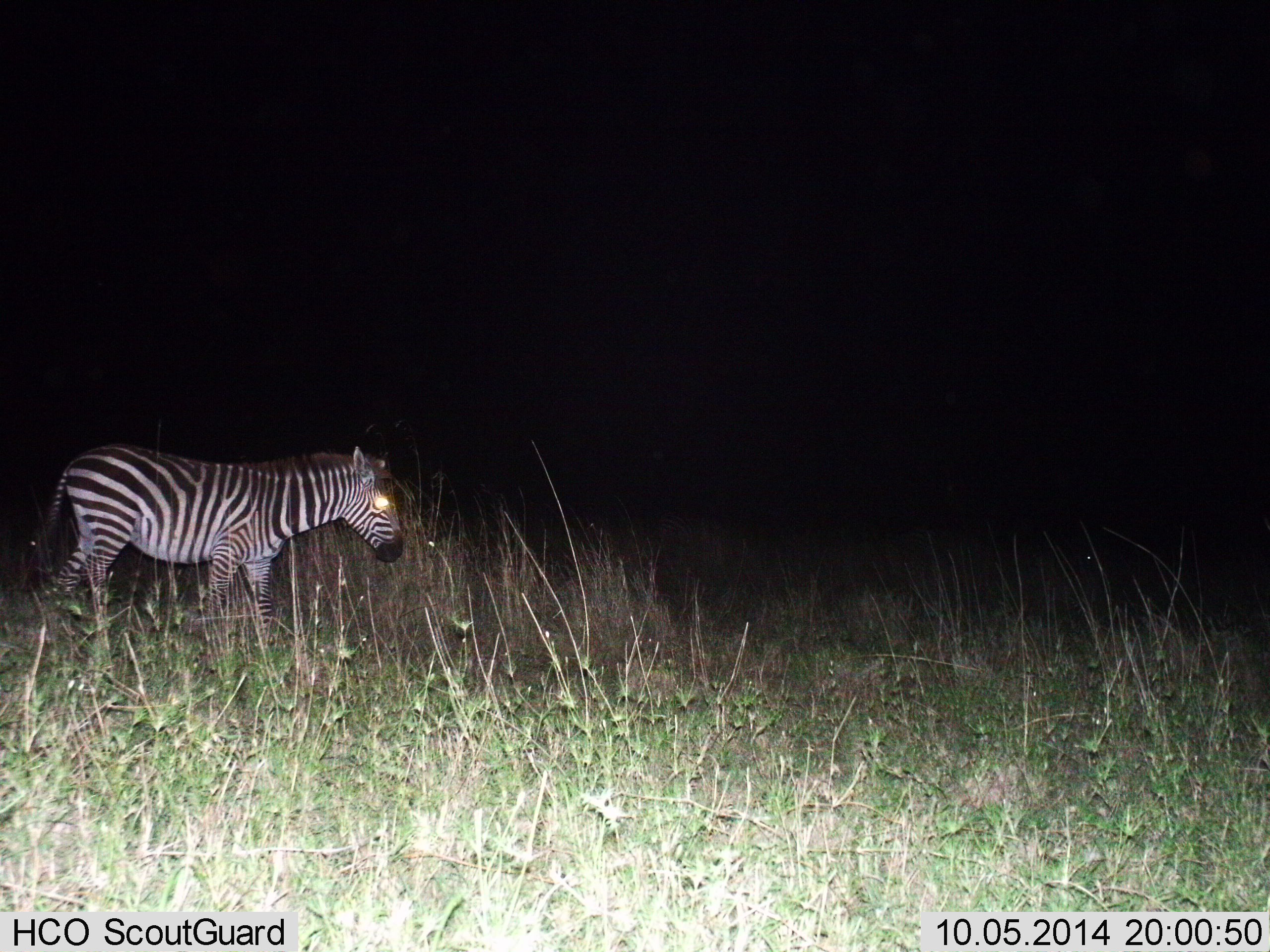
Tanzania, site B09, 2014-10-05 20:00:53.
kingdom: Animalia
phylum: Chordata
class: Mammalia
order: Perissodactyla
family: Equidae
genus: Equus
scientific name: Equus quagga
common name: plains zebra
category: zebra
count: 1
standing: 70%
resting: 0%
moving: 30%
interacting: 0%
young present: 0%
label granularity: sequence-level